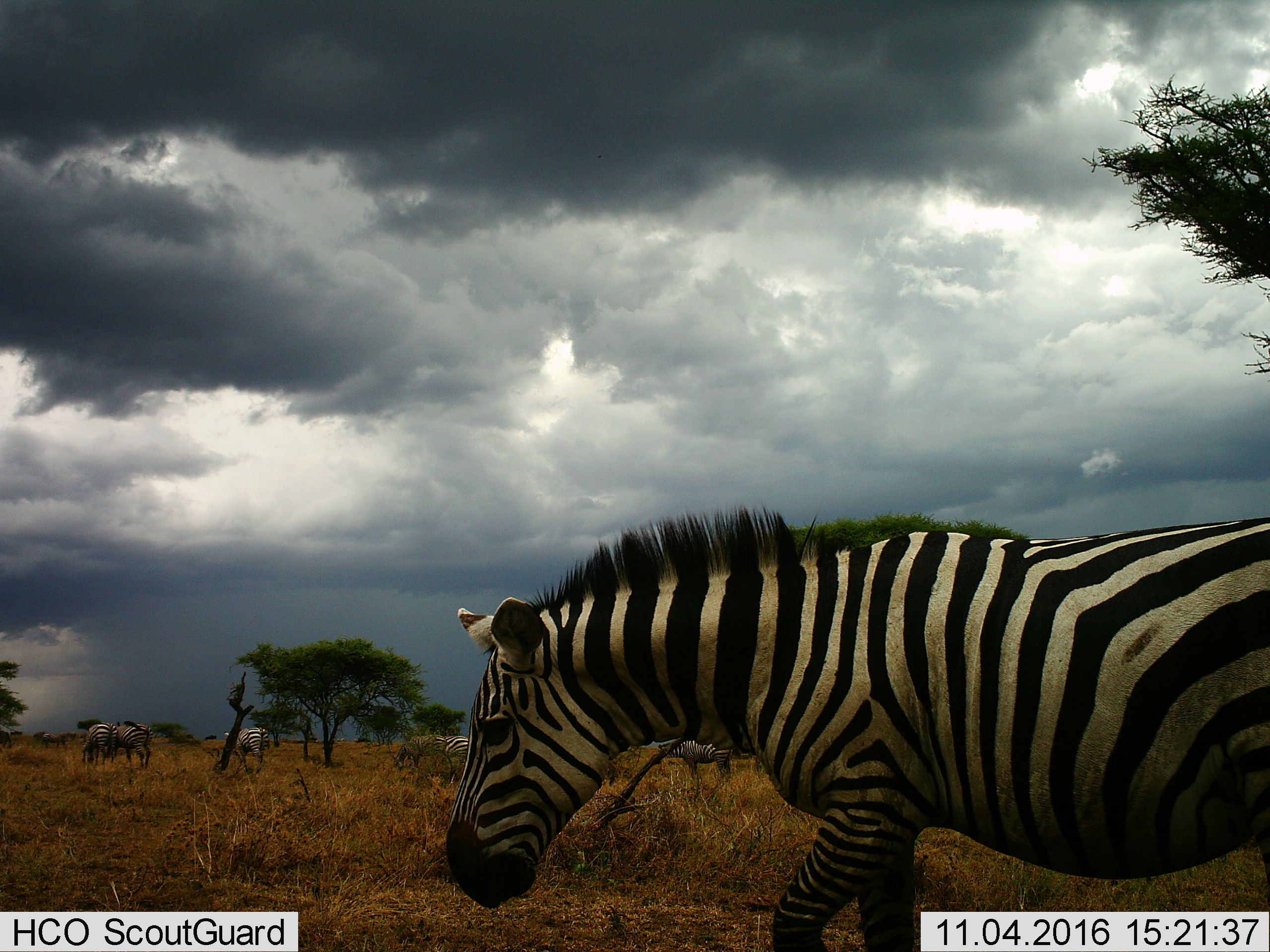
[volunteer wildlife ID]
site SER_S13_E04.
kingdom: Animalia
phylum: Chordata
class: Mammalia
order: Perissodactyla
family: Equidae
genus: Equus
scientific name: Equus quagga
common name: plains zebra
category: zebraplains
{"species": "zebraplains (plains zebra) (Equus quagga)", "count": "7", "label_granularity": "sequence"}